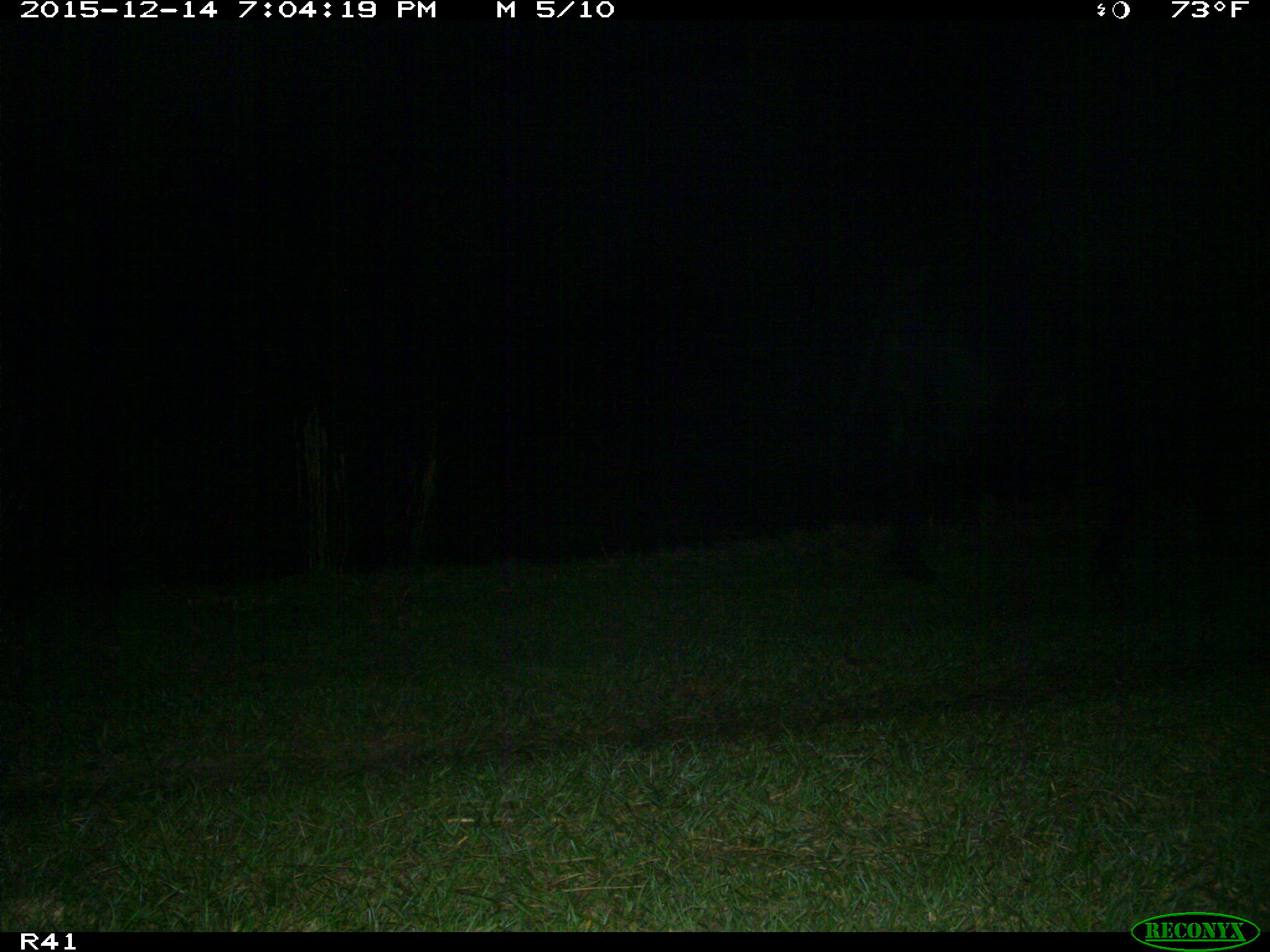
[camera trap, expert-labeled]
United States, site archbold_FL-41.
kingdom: Animalia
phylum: Chordata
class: Mammalia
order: Artiodactyla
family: Bovidae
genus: Bos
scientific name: Bos taurus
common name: domestic cow